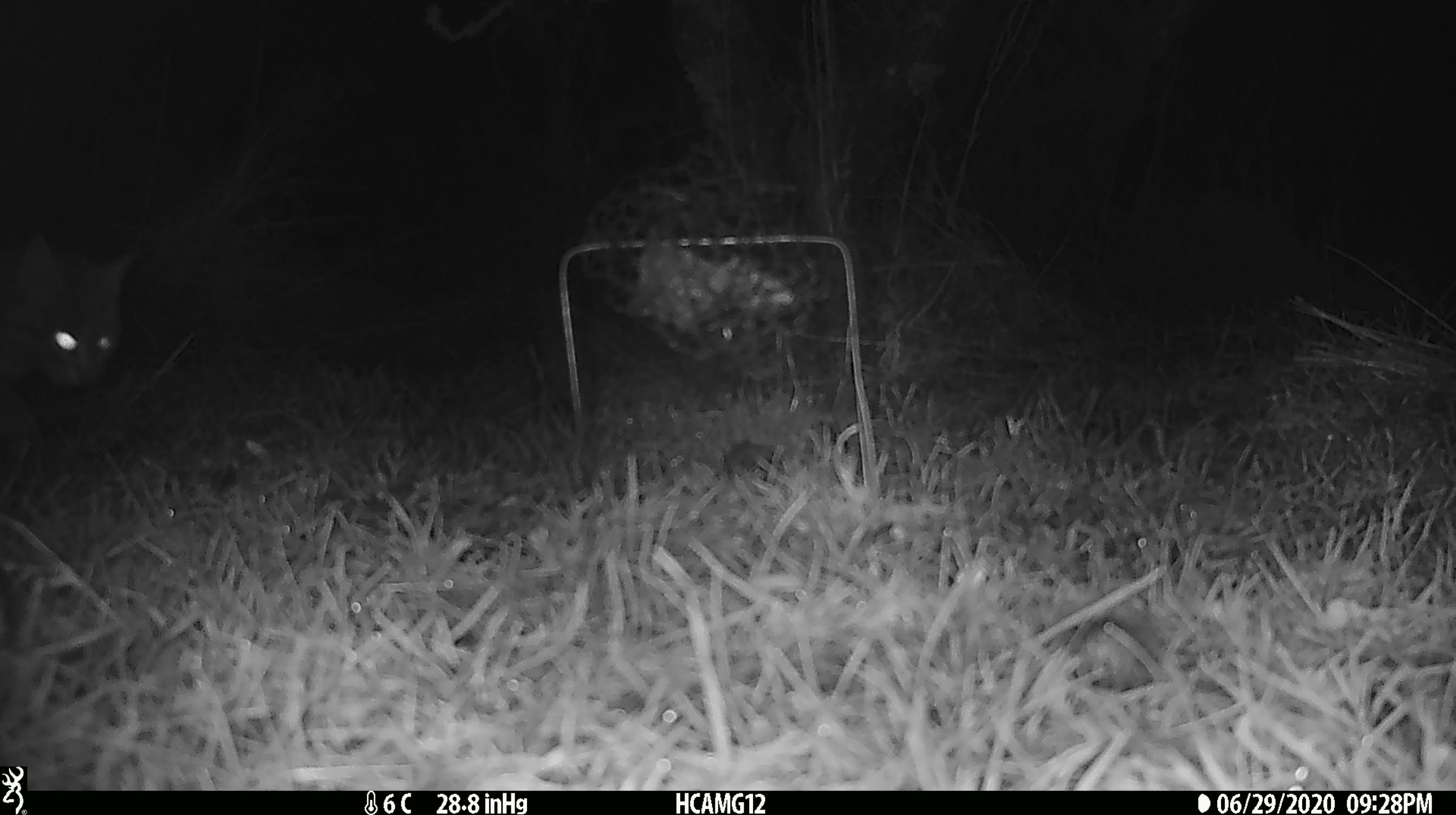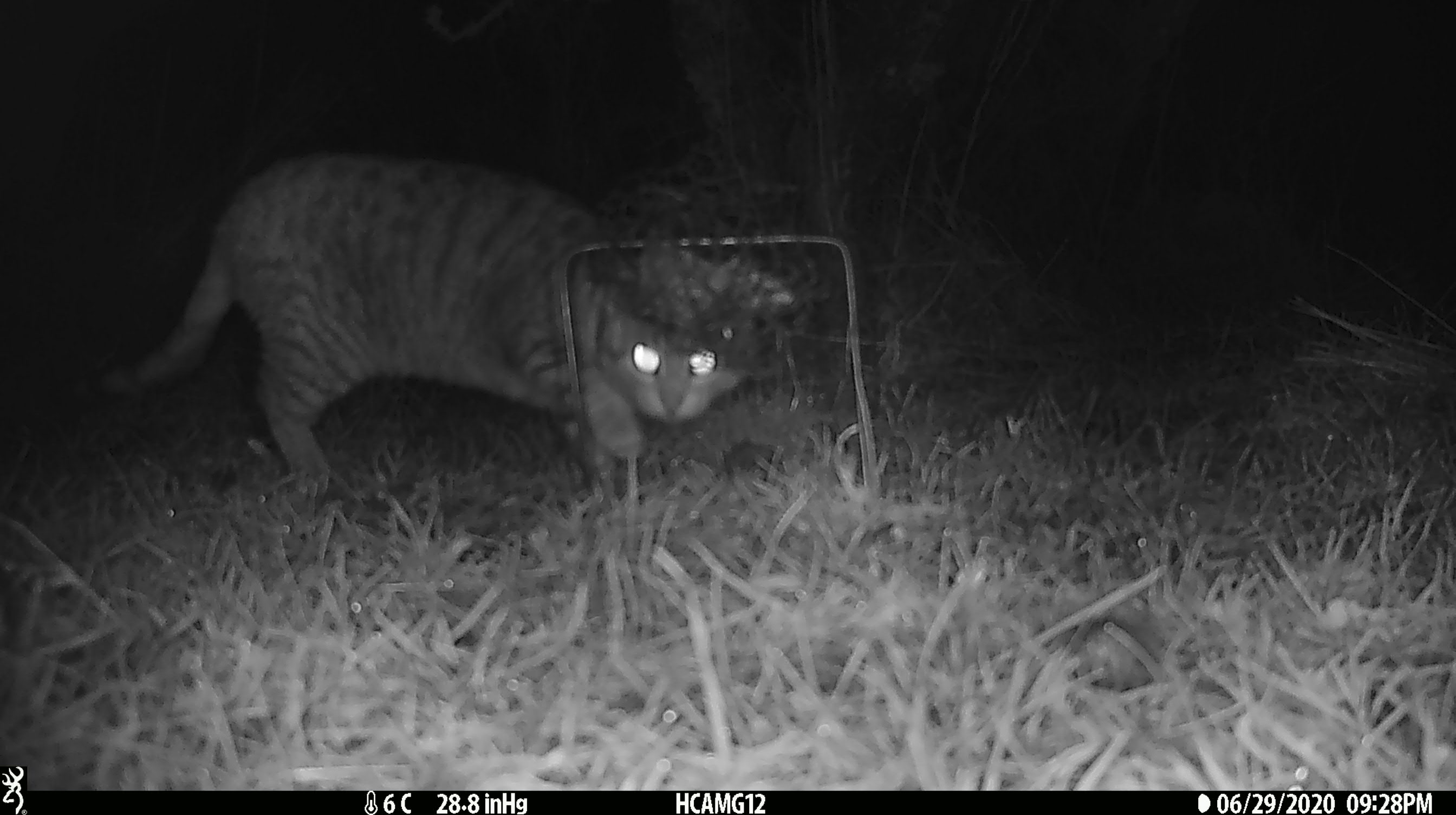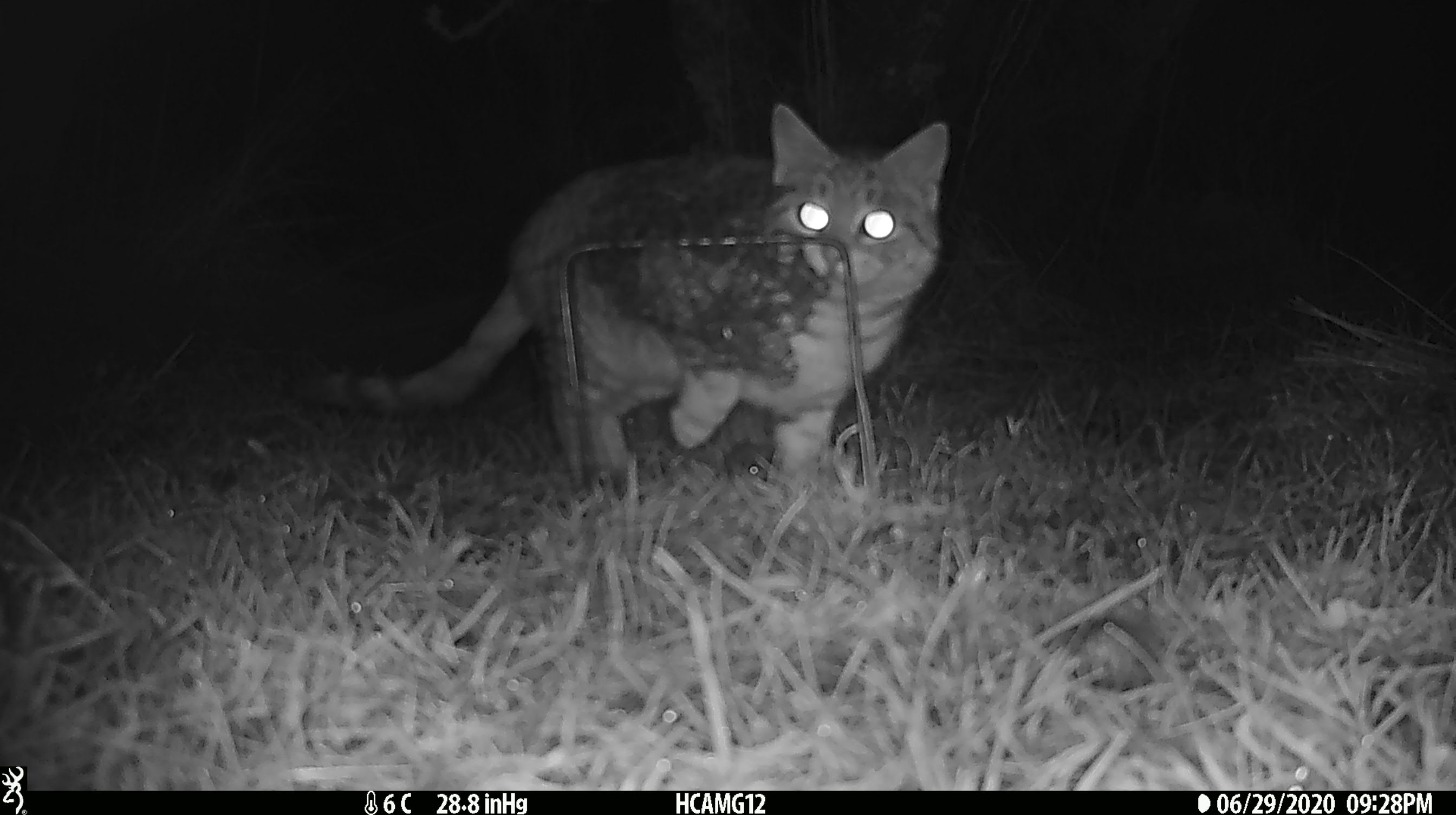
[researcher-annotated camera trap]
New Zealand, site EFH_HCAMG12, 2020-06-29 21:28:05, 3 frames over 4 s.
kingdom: Animalia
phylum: Chordata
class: Mammalia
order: Carnivora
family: Felidae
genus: Felis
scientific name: Felis catus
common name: domestic cat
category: cat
Cat (domestic cat) (Felis catus).